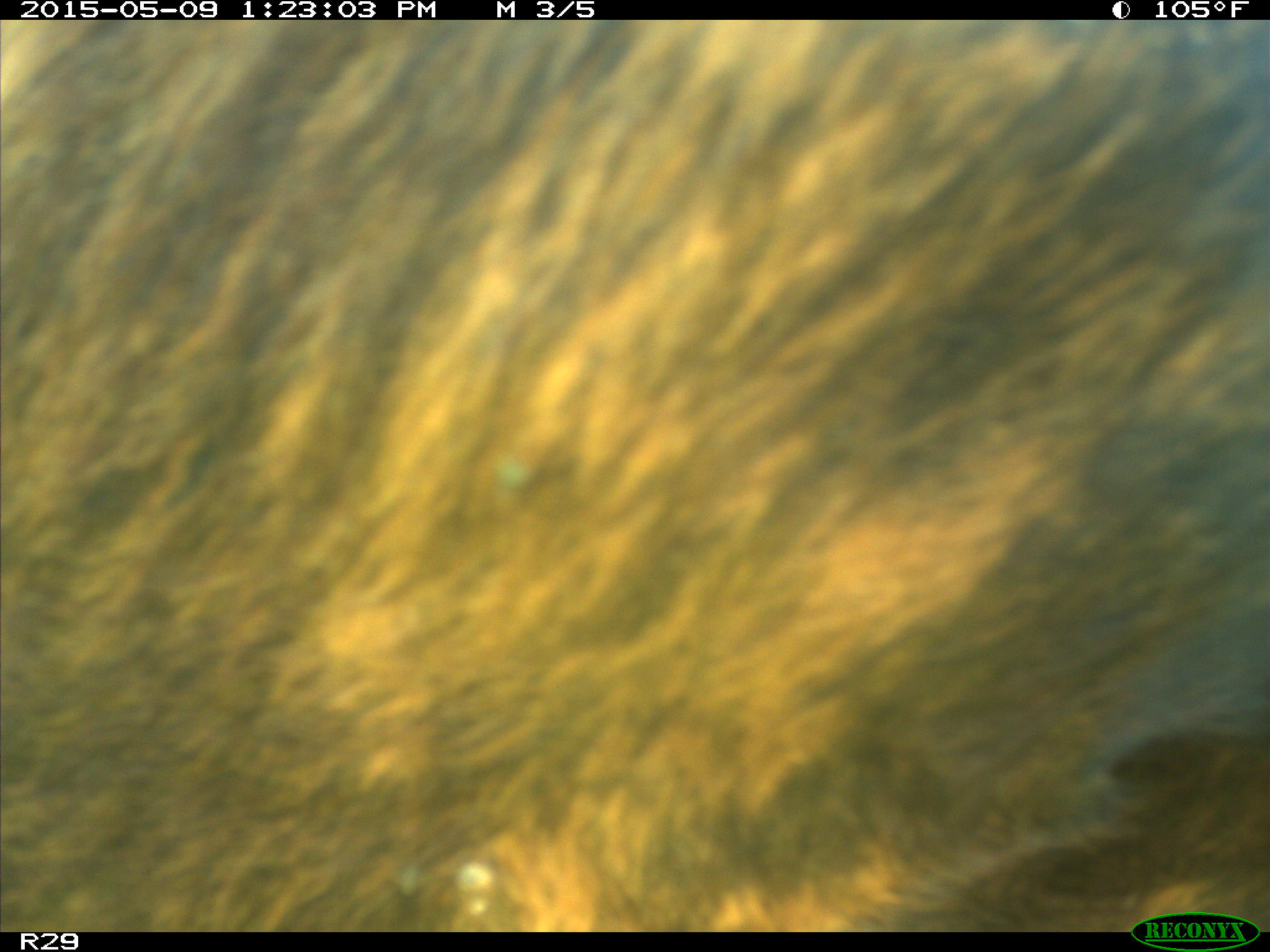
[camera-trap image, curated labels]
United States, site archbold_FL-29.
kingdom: Animalia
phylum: Chordata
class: Mammalia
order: Artiodactyla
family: Bovidae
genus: Bos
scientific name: Bos taurus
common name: domestic cow